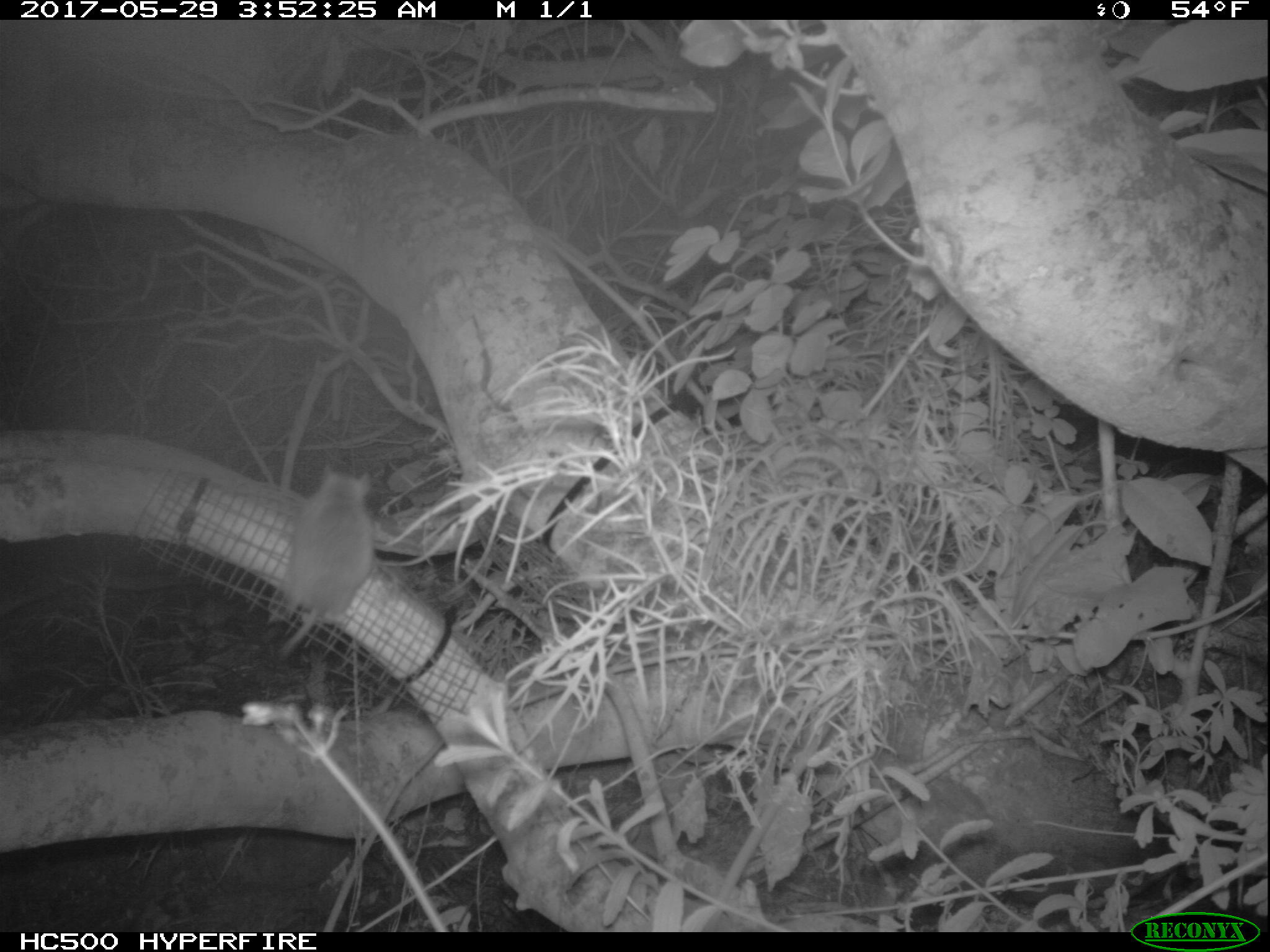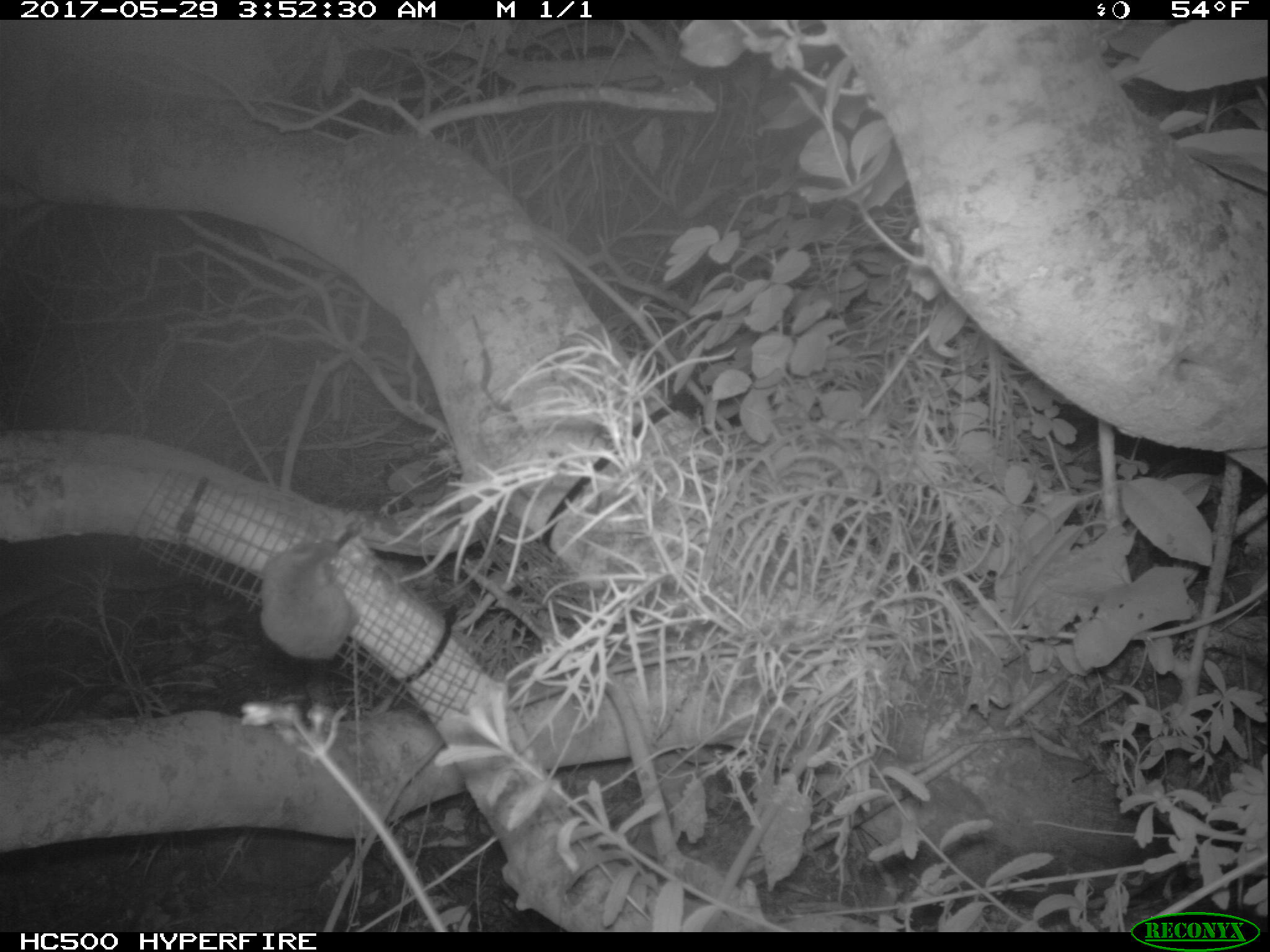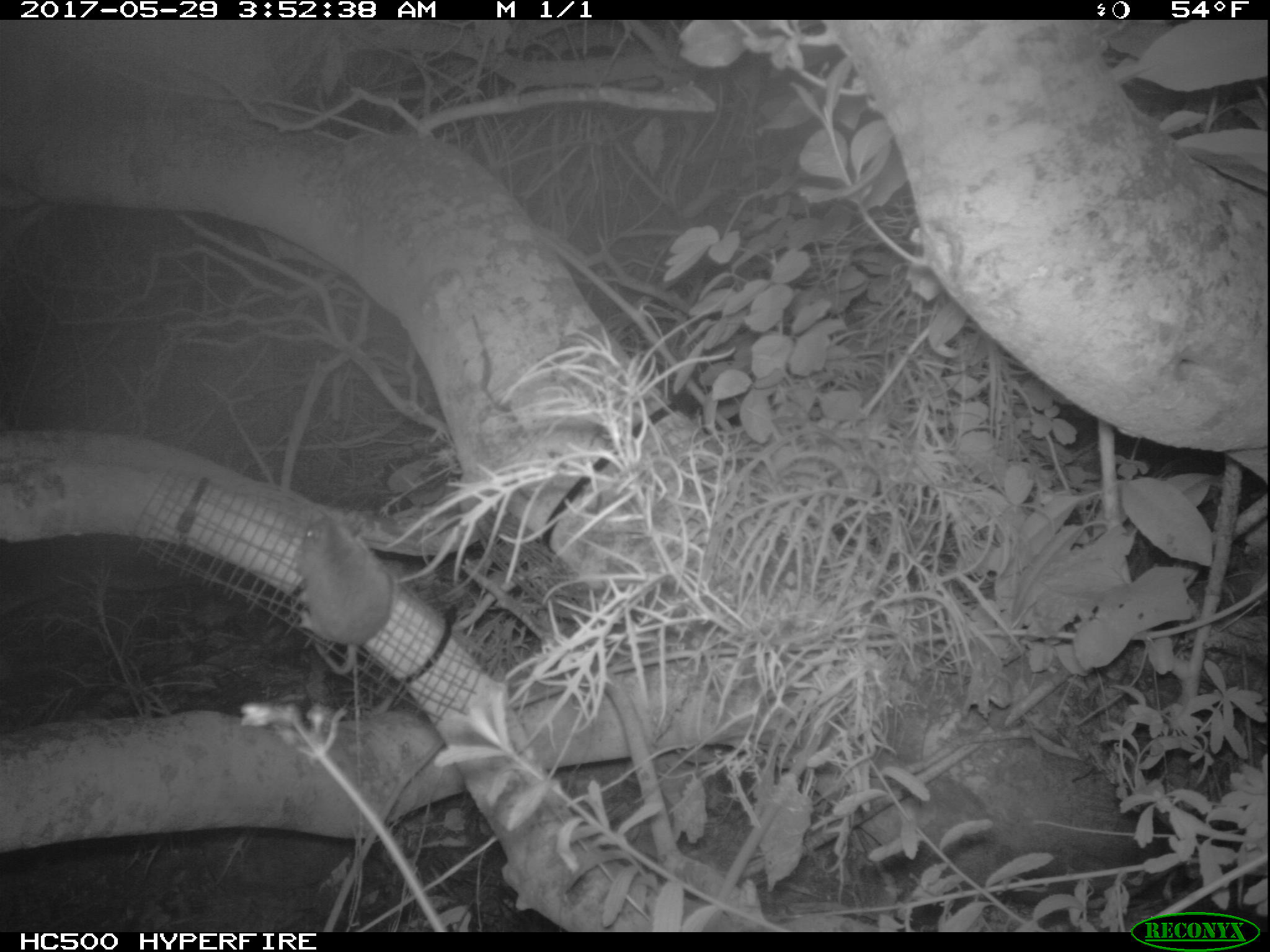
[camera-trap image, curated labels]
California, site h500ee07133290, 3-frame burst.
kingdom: Animalia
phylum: Chordata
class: Mammalia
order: Rodentia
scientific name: Rodentia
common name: rodent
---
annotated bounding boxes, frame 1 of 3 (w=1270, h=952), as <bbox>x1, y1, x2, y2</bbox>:
rodent: <bbox>268, 465, 373, 658</bbox>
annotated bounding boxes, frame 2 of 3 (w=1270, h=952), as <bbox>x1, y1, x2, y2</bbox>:
rodent: <bbox>257, 540, 358, 659</bbox>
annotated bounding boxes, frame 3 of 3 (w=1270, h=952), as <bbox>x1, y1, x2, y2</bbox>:
rodent: <bbox>298, 511, 391, 673</bbox>